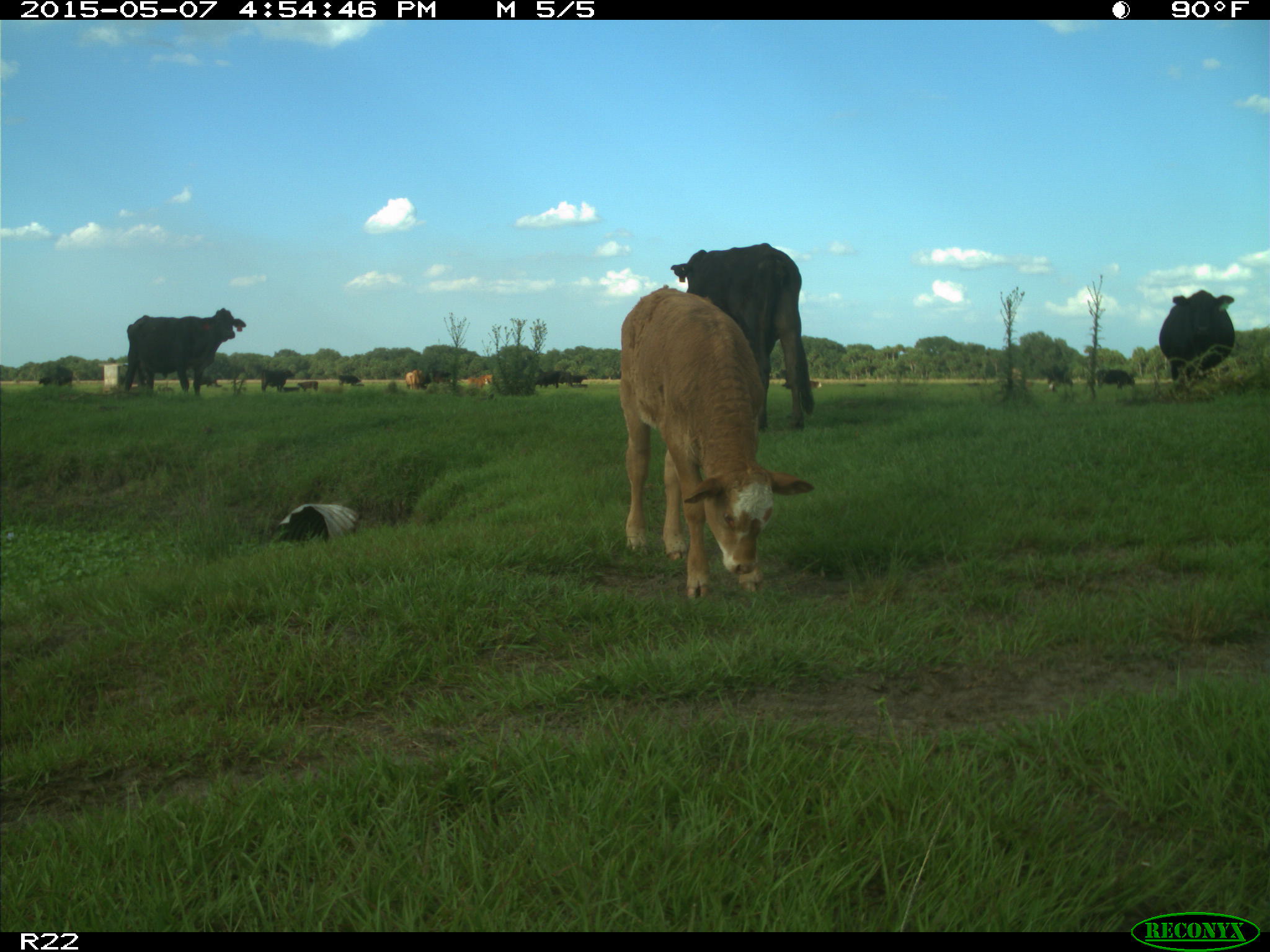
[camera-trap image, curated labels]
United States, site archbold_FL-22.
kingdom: Animalia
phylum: Chordata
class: Mammalia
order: Artiodactyla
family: Bovidae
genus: Bos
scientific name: Bos taurus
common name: domestic cow